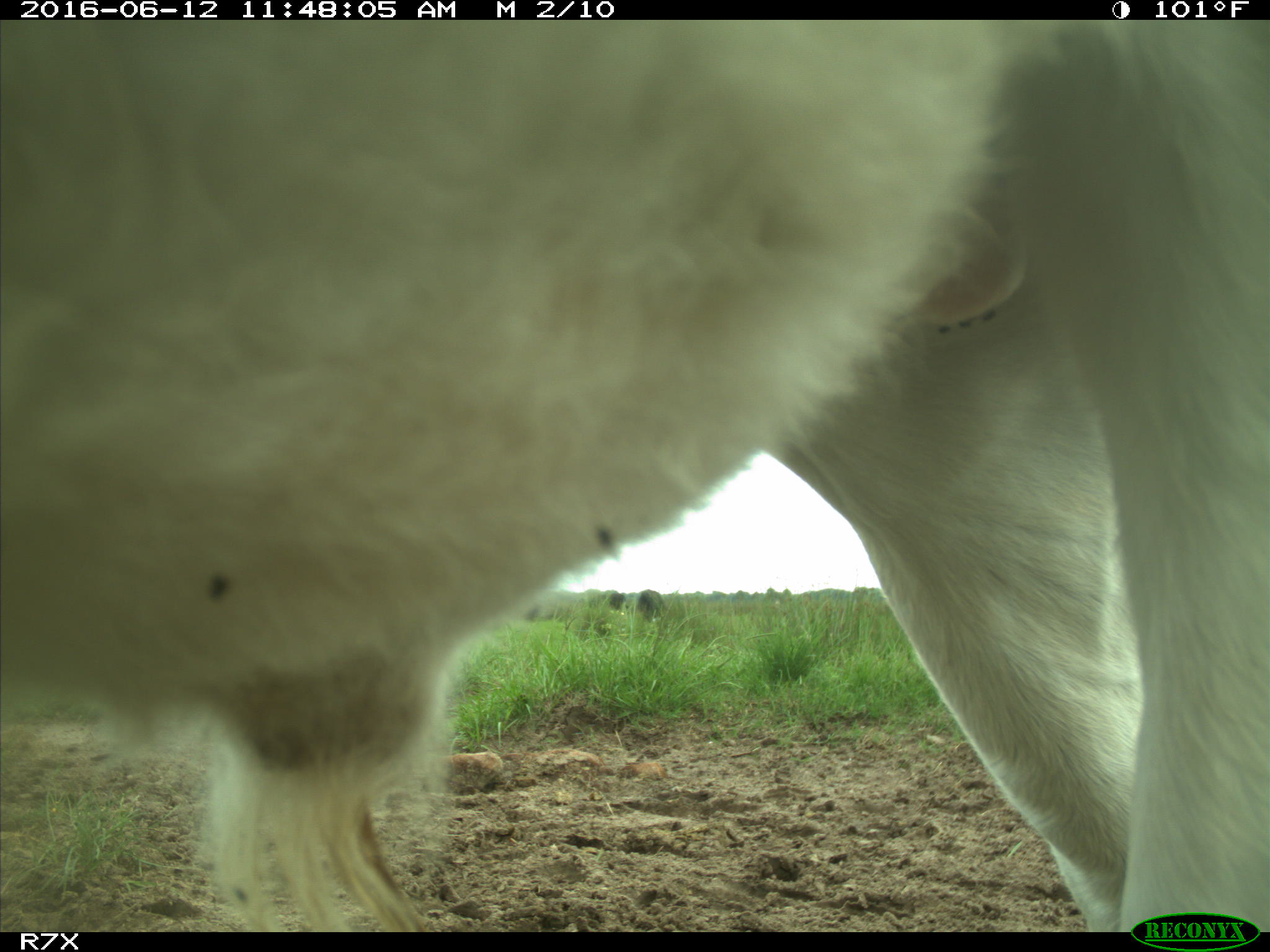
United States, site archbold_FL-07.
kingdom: Animalia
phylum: Chordata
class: Mammalia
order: Artiodactyla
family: Bovidae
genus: Bos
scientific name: Bos taurus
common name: domestic cow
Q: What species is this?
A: Bos taurus (domestic cow).